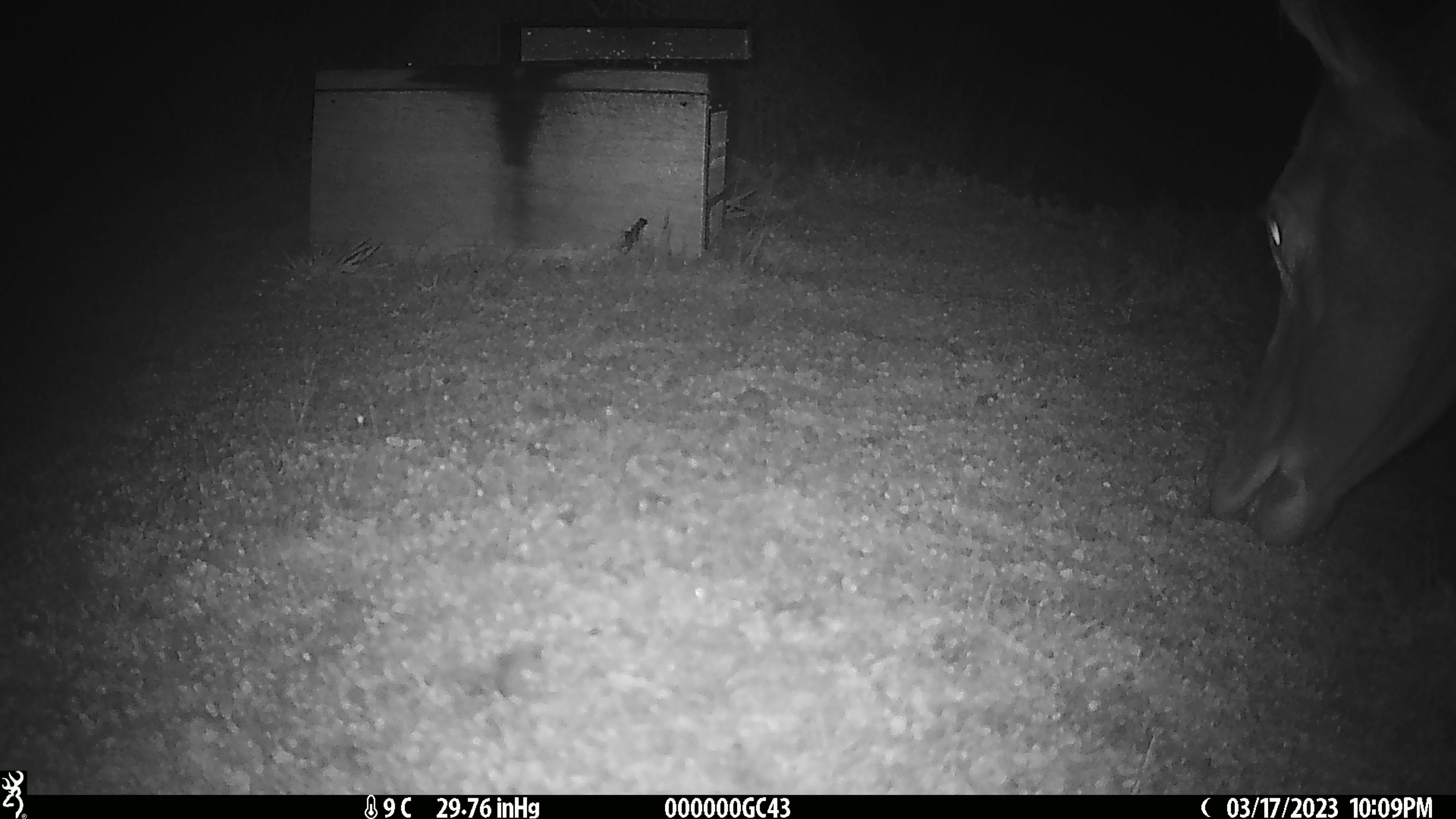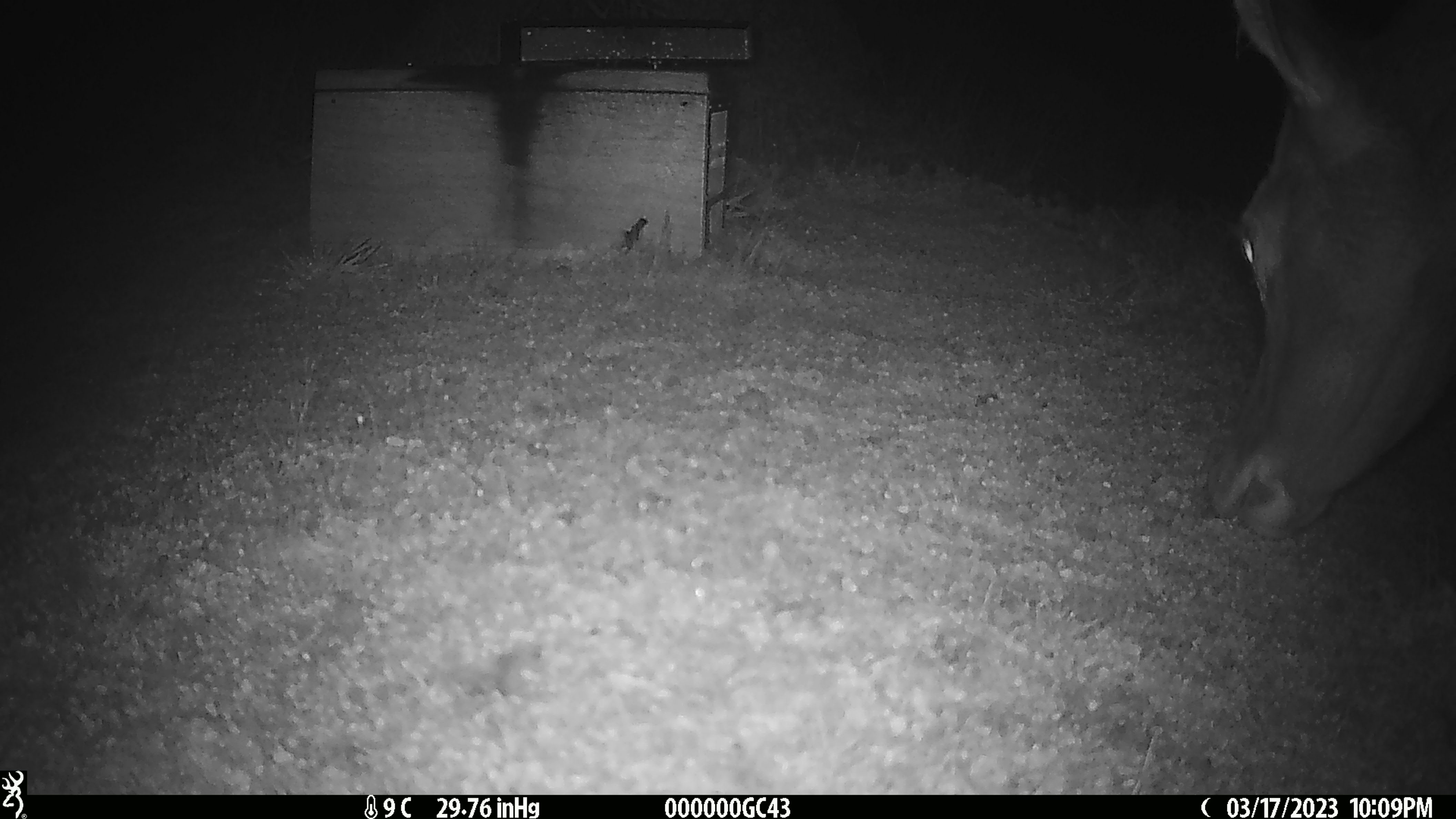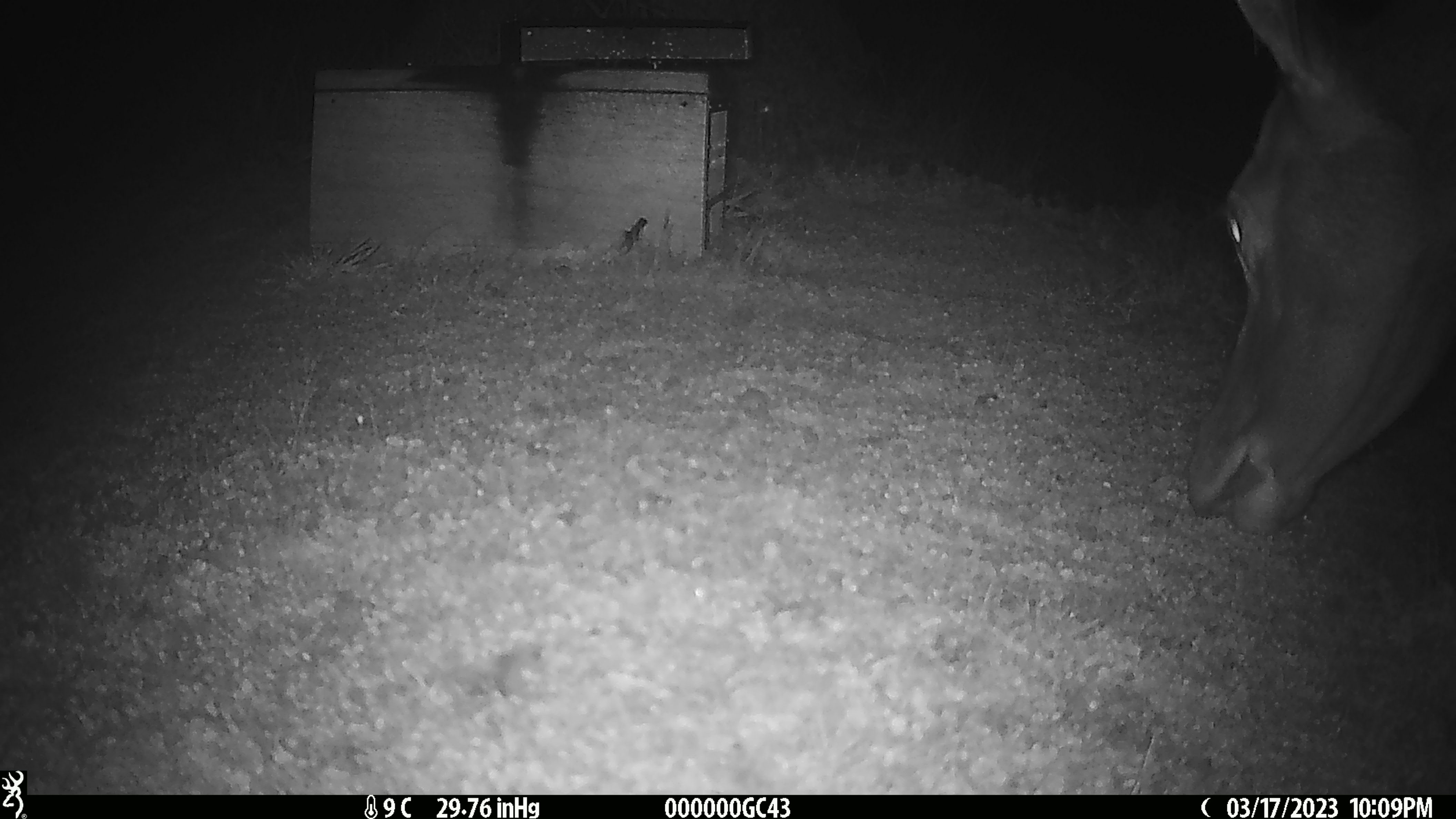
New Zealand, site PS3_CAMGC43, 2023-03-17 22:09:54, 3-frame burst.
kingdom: Animalia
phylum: Chordata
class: Mammalia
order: Artiodactyla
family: Cervidae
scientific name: Cervidae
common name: deer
Deer (Cervidae).